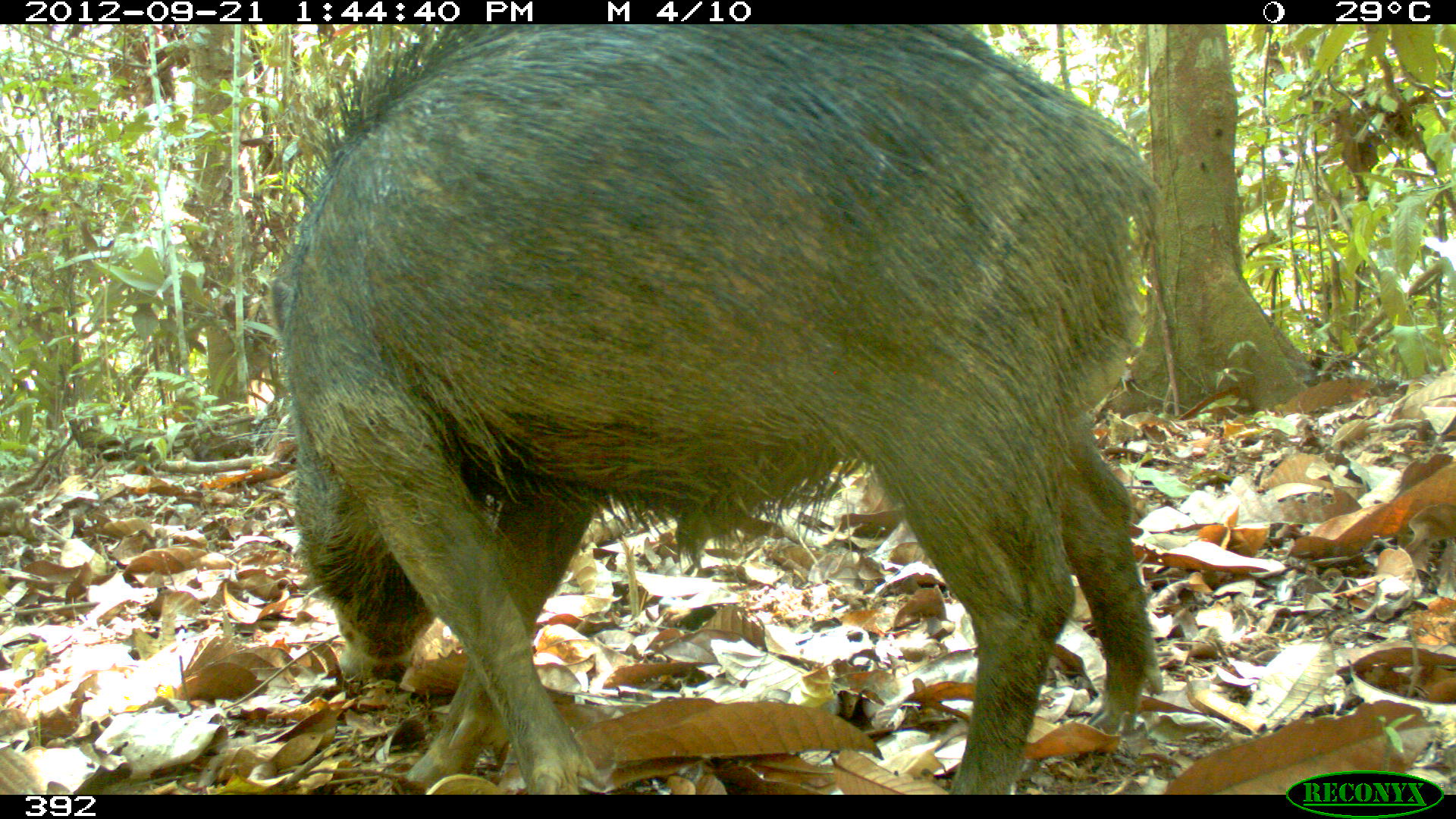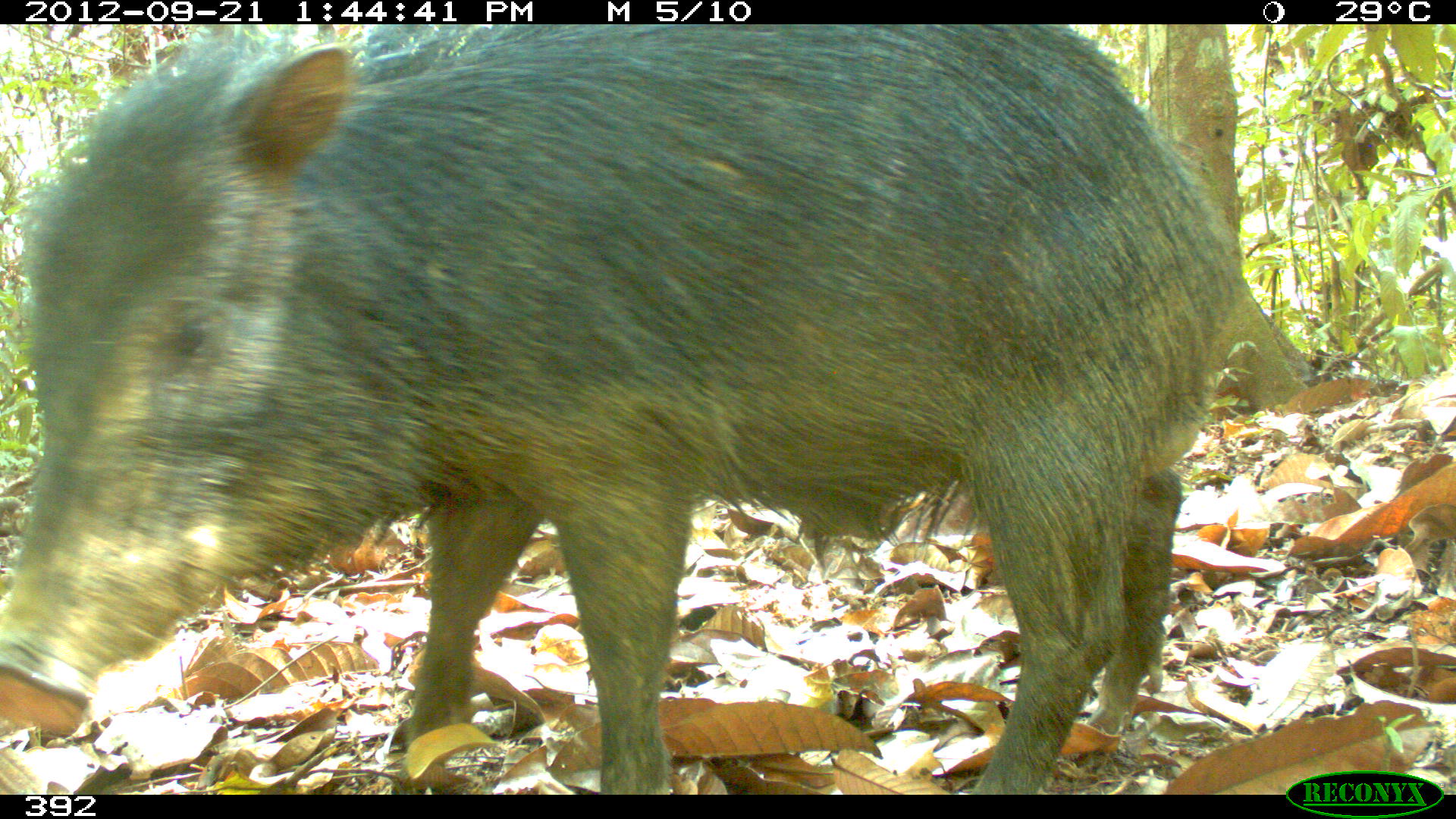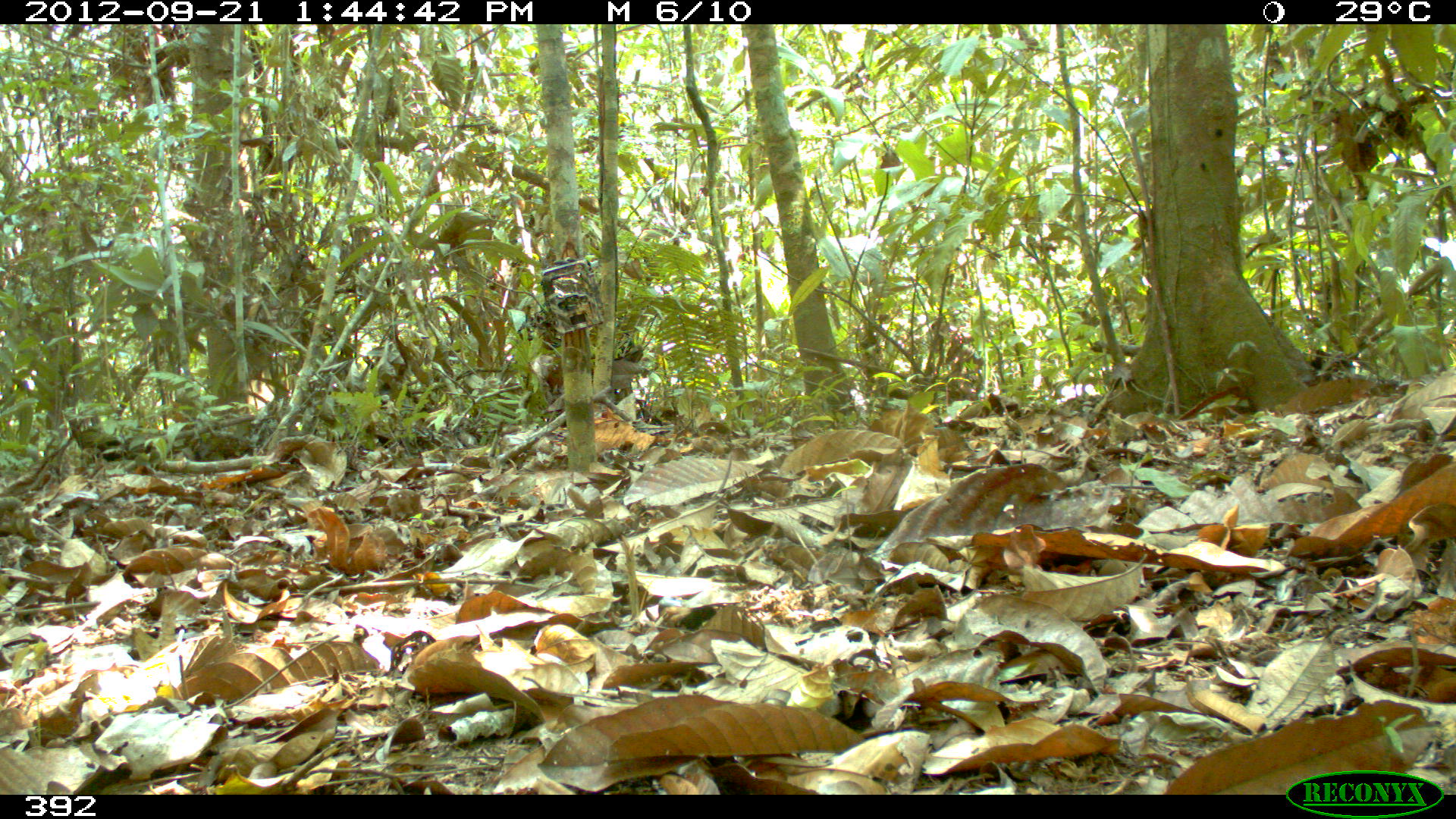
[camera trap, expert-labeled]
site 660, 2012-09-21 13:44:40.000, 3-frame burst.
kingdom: Animalia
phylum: Chordata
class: Mammalia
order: Artiodactyla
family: Tayassuidae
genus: Tayassu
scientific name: Tayassu pecari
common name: white-lipped peccary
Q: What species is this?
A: Tayassu pecari (white-lipped peccary).